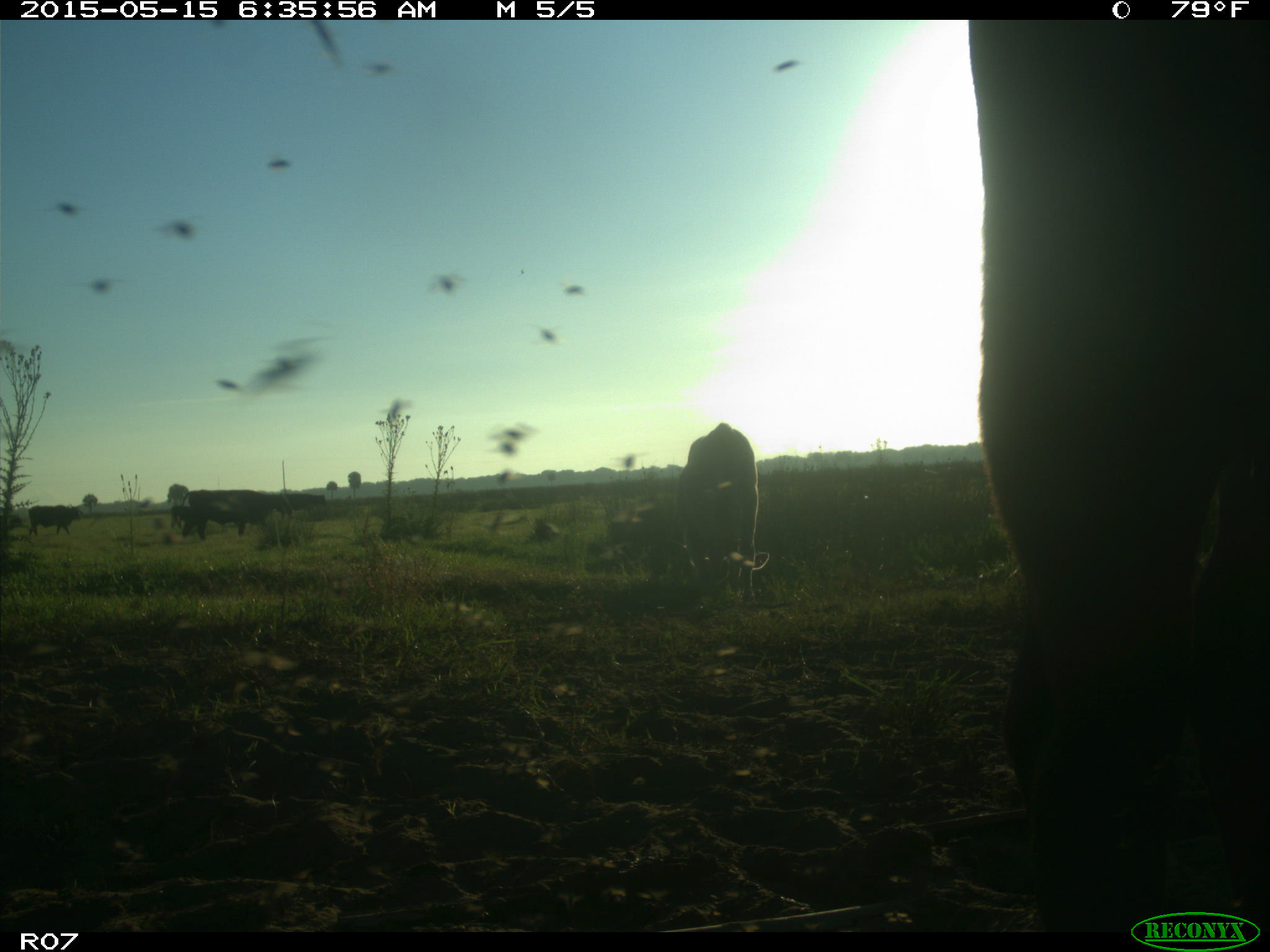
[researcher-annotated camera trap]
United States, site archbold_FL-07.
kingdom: Animalia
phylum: Chordata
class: Mammalia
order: Artiodactyla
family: Bovidae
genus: Bos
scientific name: Bos taurus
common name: domestic cow